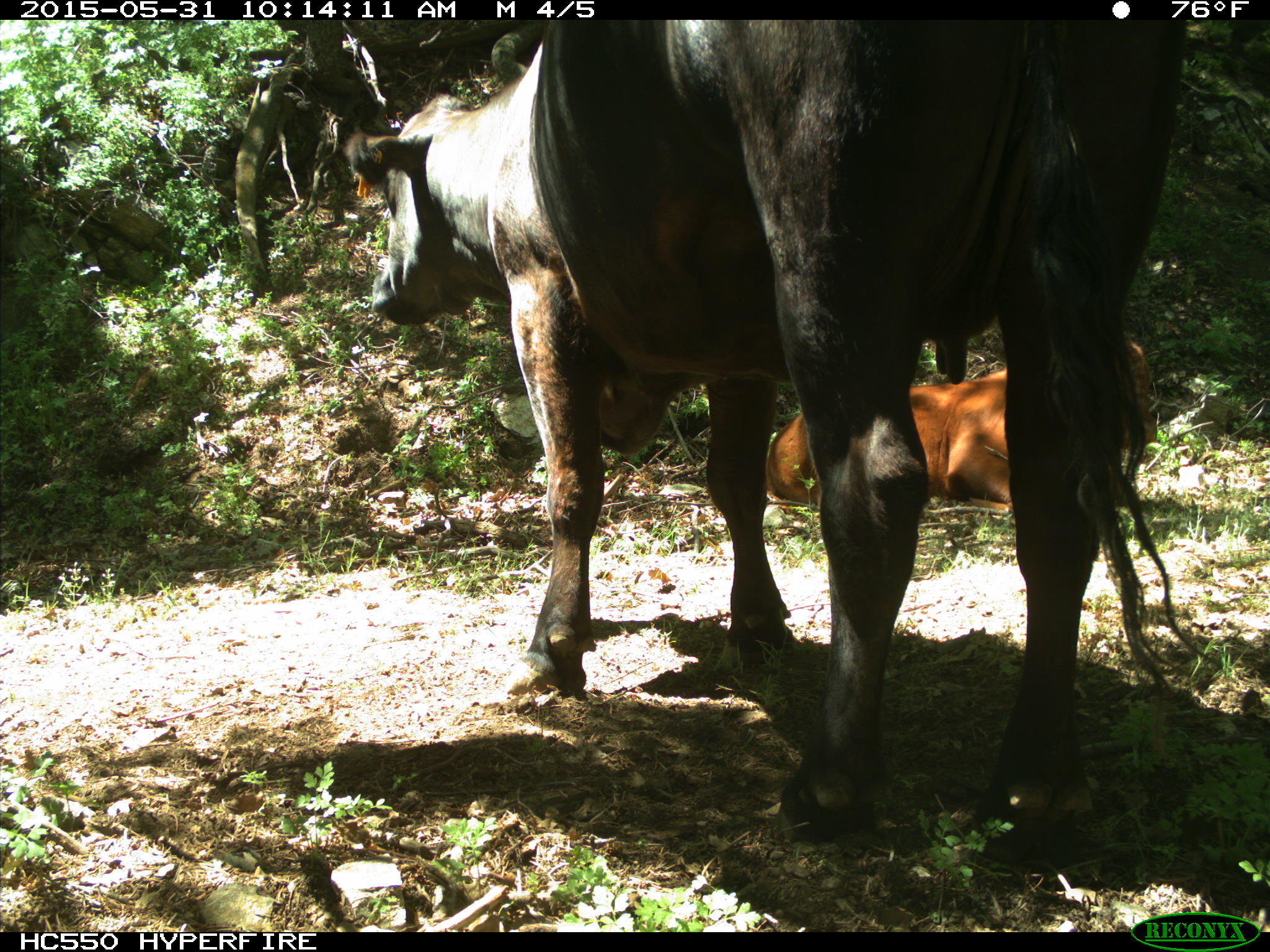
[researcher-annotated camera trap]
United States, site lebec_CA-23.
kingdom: Animalia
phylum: Chordata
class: Mammalia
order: Artiodactyla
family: Bovidae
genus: Bos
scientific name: Bos taurus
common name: domestic cow